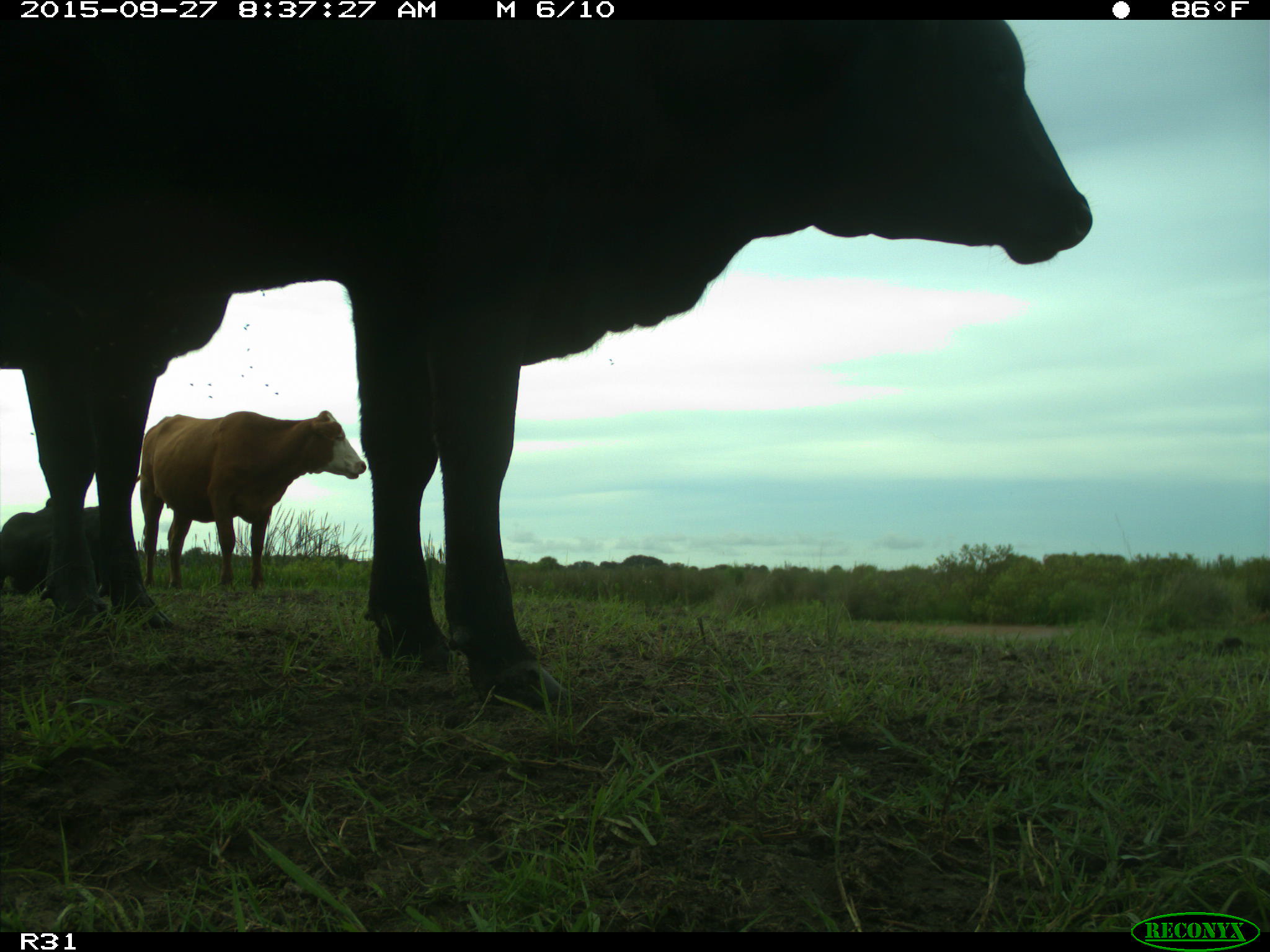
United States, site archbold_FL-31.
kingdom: Animalia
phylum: Chordata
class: Mammalia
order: Artiodactyla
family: Bovidae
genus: Bos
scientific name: Bos taurus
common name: domestic cow